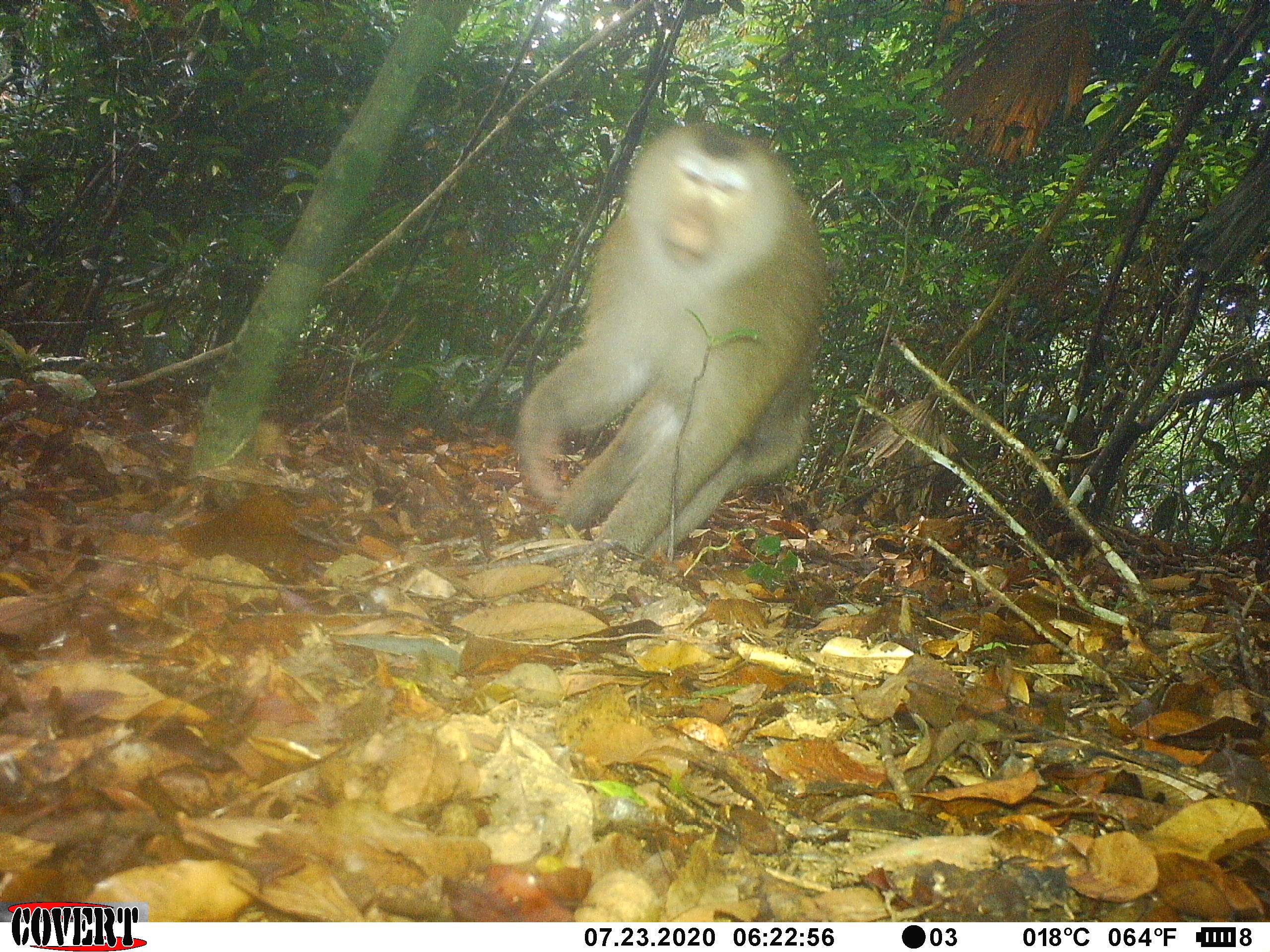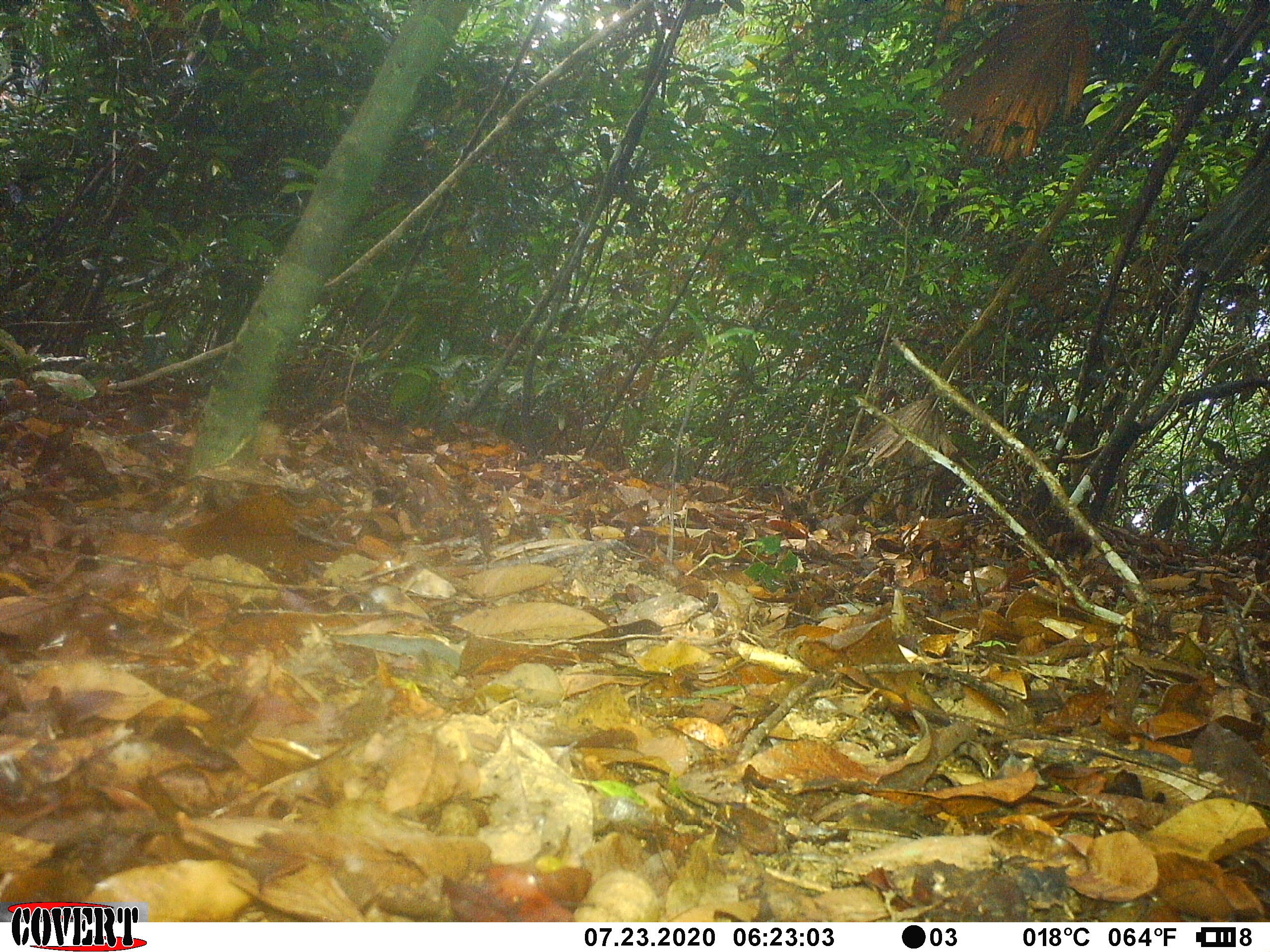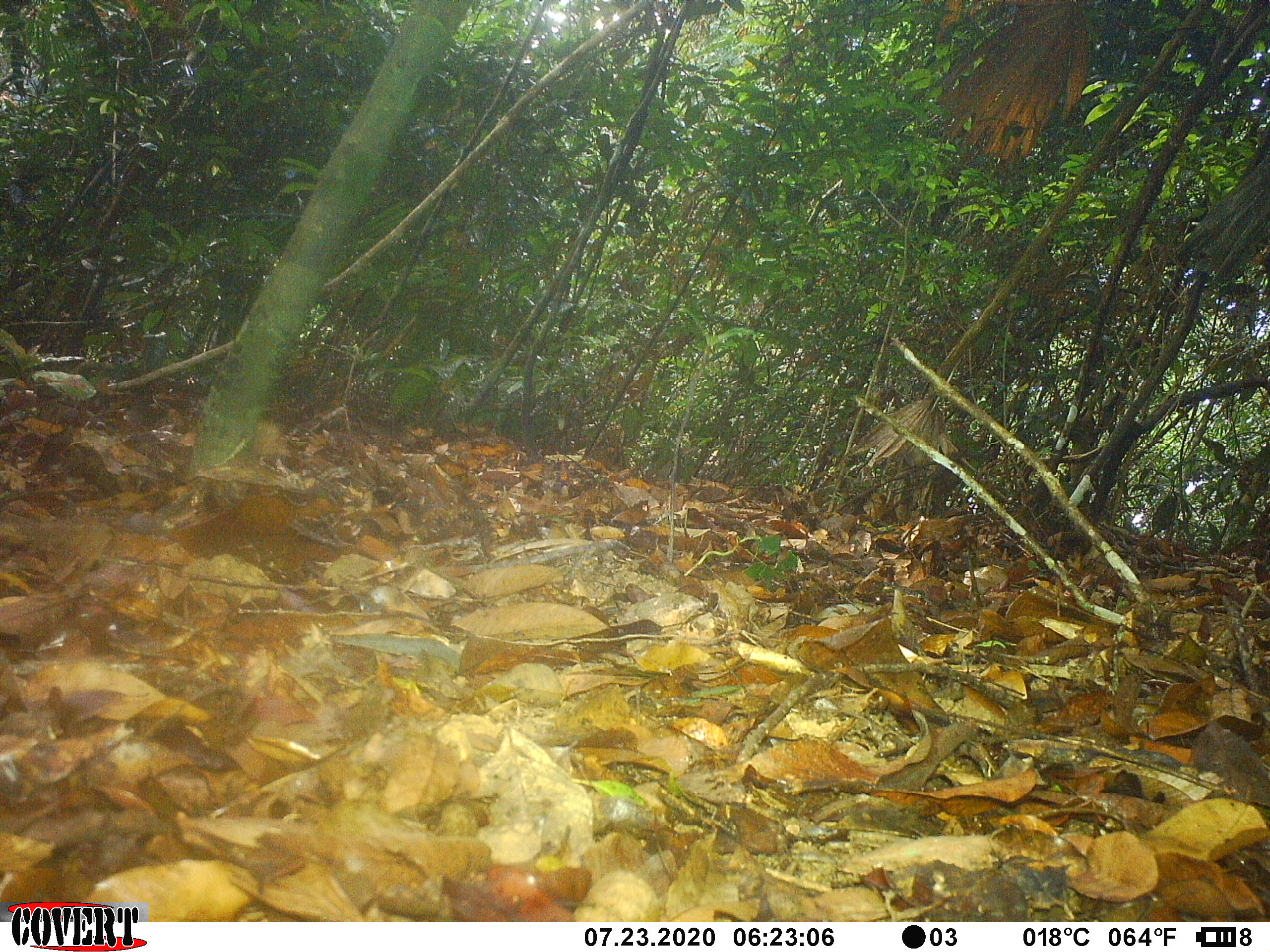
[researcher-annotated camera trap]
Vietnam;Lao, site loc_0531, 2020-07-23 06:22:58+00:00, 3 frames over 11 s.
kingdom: Animalia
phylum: Chordata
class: Mammalia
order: Primates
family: Cercopithecidae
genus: Macaca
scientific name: Macaca nemestrina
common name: pig-tailed macaque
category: pig tailed macaque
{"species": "pig tailed macaque (pig-tailed macaque) (Macaca nemestrina)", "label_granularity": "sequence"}